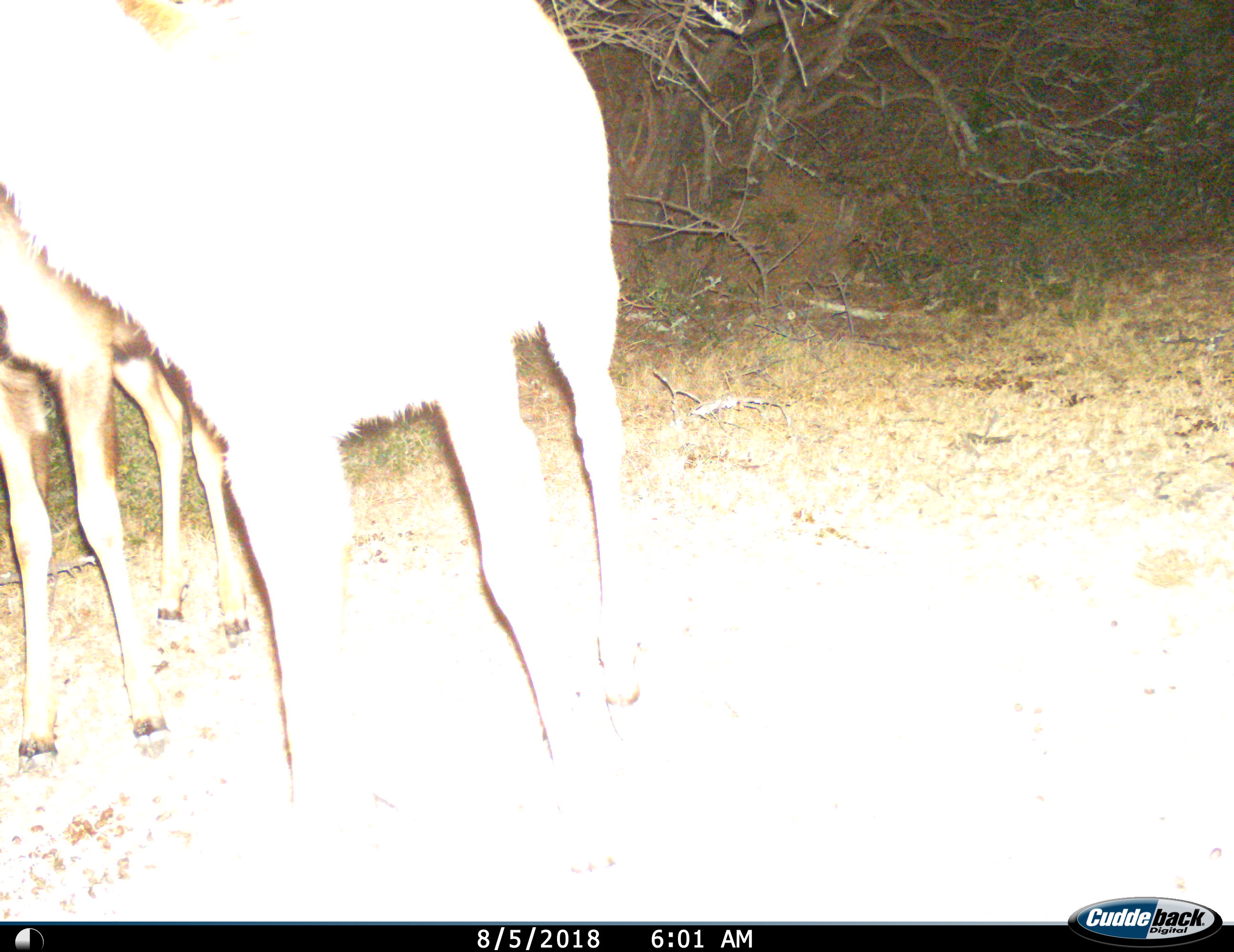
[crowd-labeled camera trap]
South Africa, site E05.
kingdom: Animalia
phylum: Chordata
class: Mammalia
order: Artiodactyla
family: Bovidae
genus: Tragelaphus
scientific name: Tragelaphus strepsiceros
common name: greater kudu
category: kudu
Kudu (greater kudu) (Tragelaphus strepsiceros), count 2. Behavior (volunteer vote fractions): standing 86%, resting 0%, moving 29%, interacting 0%. Young present (vote fraction): 71%. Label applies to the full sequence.